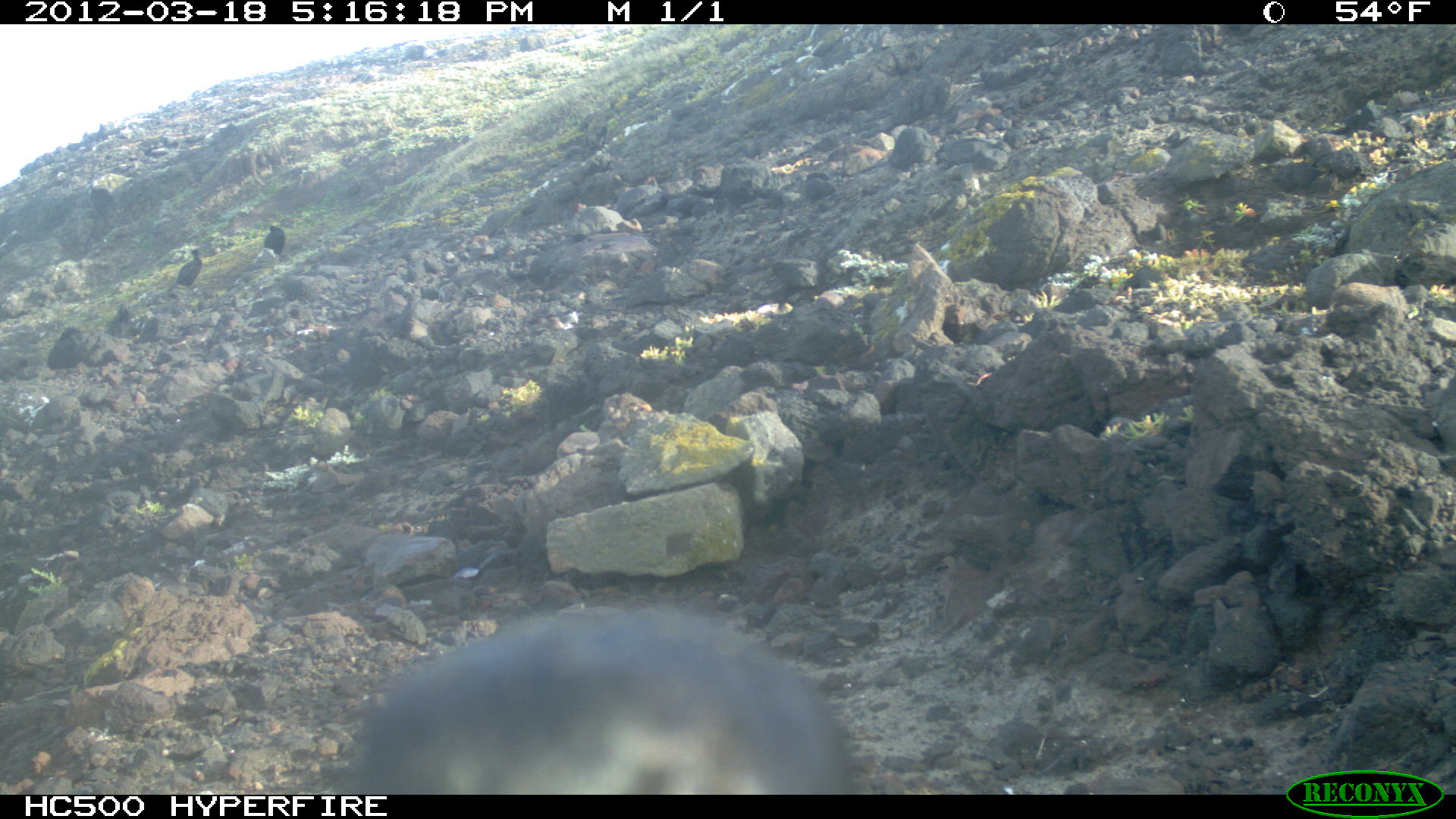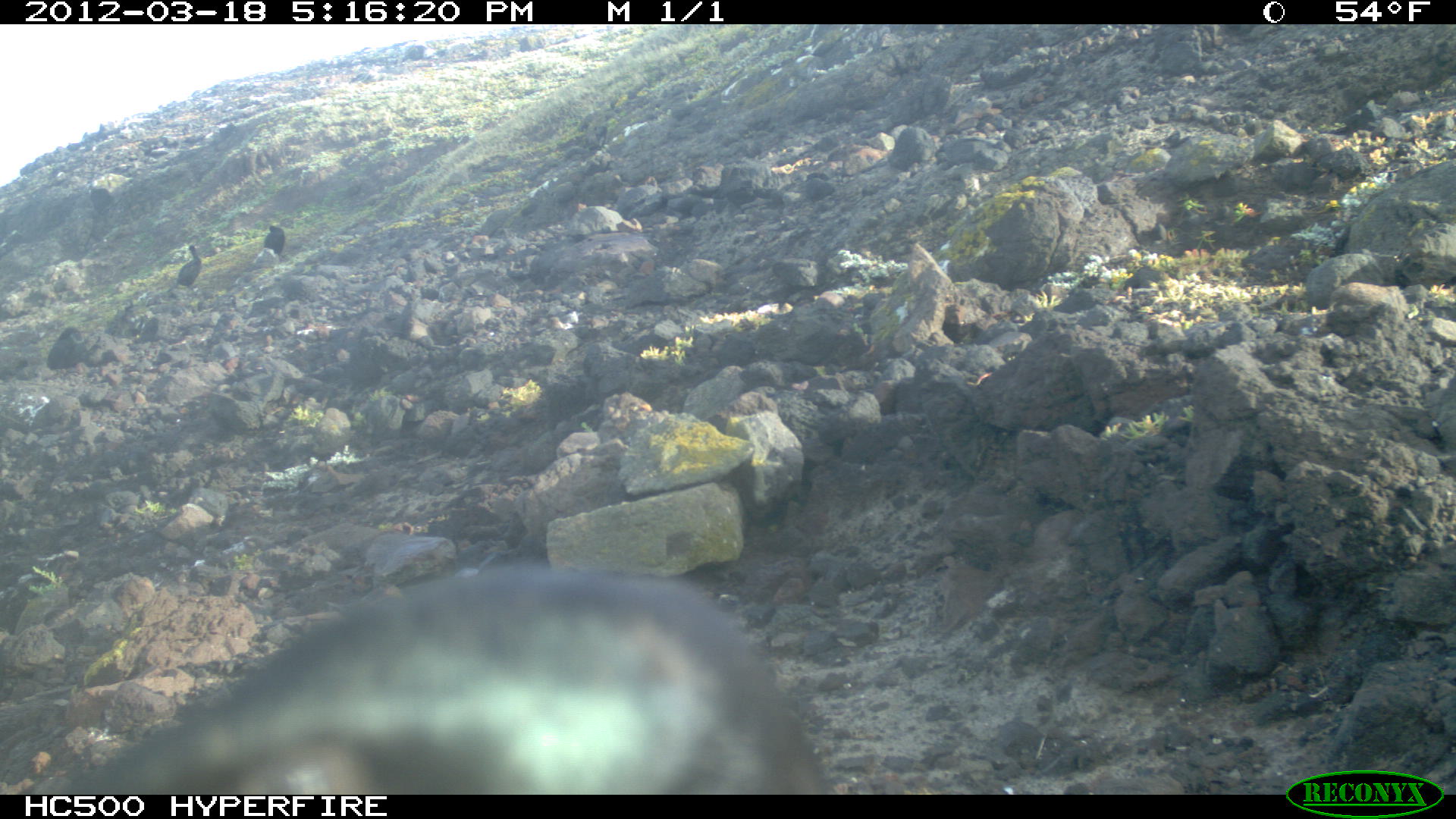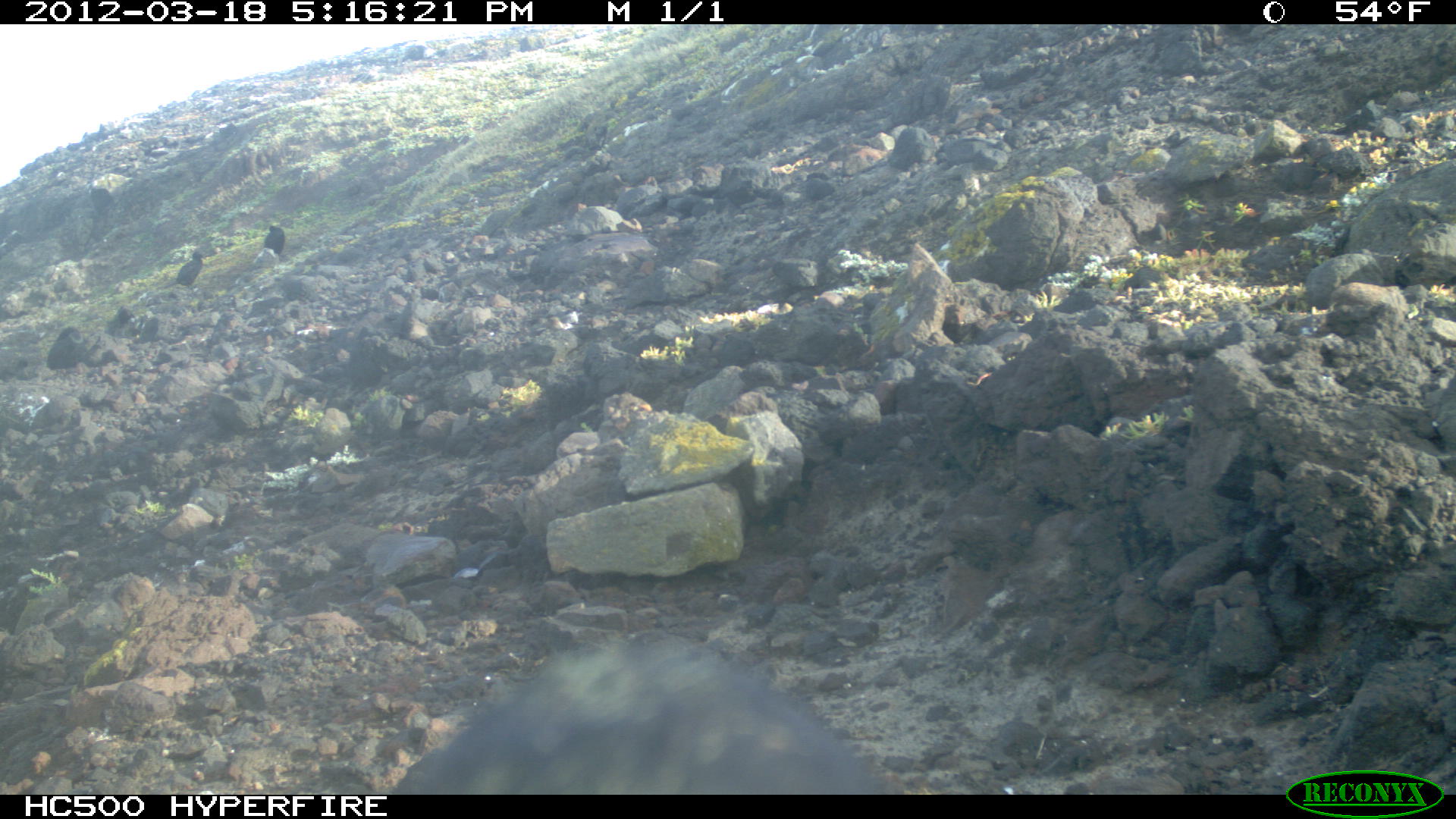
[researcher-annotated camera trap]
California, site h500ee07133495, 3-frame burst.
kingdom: Animalia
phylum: Chordata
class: Aves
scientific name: Aves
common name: bird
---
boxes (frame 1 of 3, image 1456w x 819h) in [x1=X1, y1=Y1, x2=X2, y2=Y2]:
bird: [x1=349, y1=606, x2=852, y2=792]; [x1=160, y1=247, x2=202, y2=293]; [x1=265, y1=224, x2=284, y2=255]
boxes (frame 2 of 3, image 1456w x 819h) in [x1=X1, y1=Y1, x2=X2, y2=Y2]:
bird: [x1=64, y1=569, x2=833, y2=792]; [x1=165, y1=241, x2=206, y2=297]; [x1=248, y1=224, x2=285, y2=264]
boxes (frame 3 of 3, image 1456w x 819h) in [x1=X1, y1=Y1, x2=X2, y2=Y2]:
bird: [x1=377, y1=628, x2=911, y2=792]; [x1=163, y1=250, x2=207, y2=290]; [x1=262, y1=224, x2=284, y2=253]